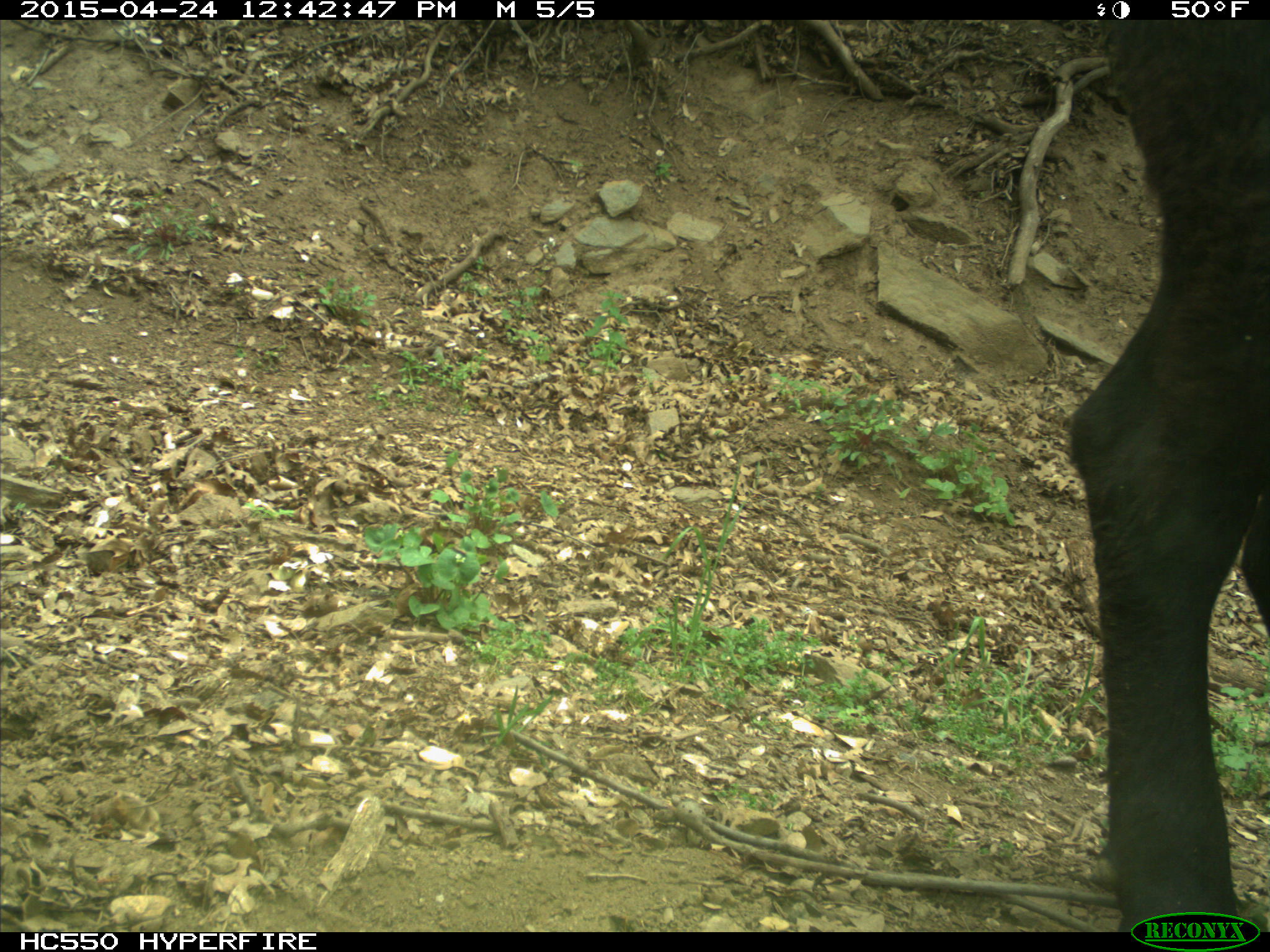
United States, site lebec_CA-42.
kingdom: Animalia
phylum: Chordata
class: Mammalia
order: Artiodactyla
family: Bovidae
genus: Bos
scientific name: Bos taurus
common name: domestic cow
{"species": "Bos taurus (domestic cow)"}